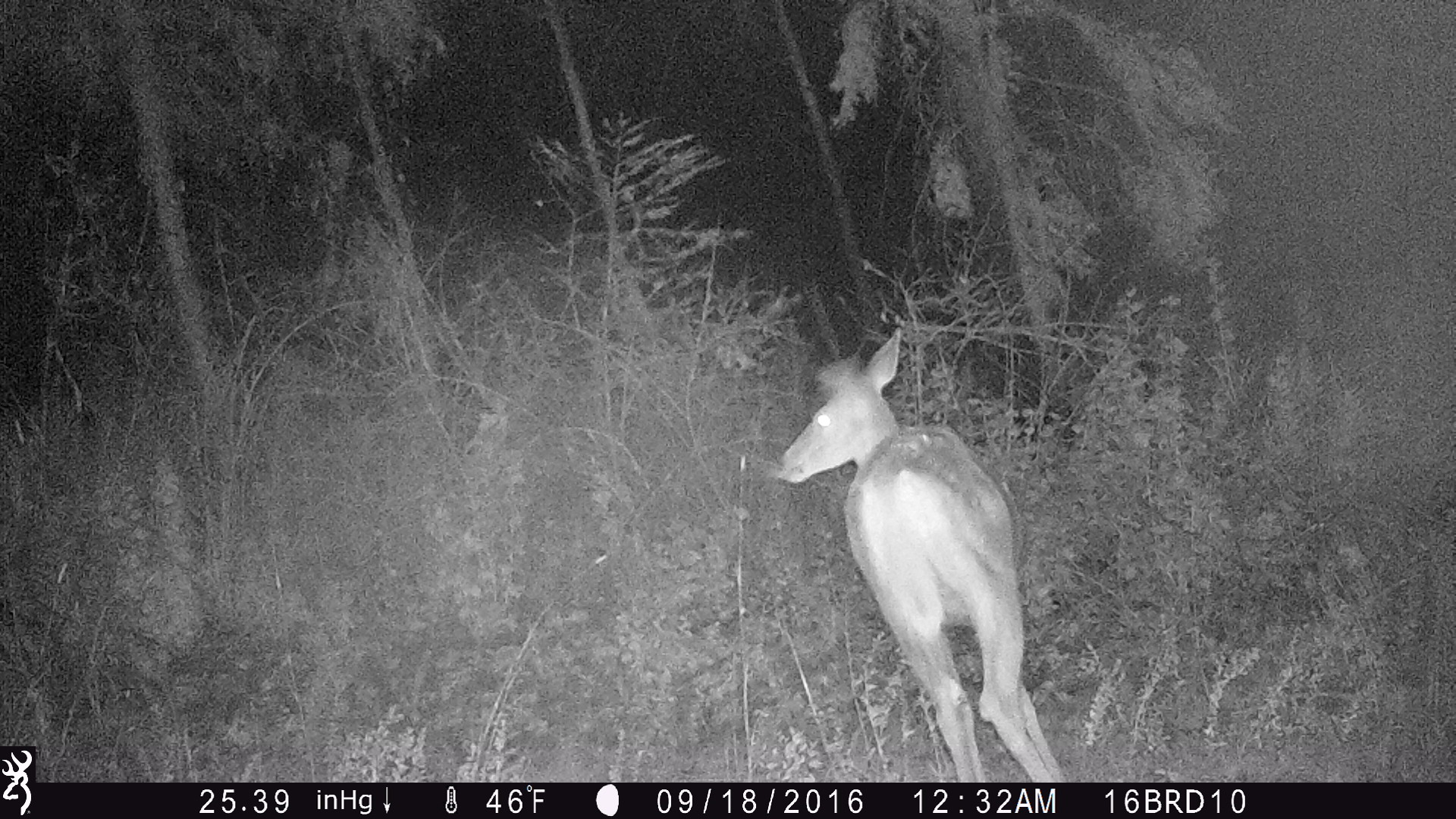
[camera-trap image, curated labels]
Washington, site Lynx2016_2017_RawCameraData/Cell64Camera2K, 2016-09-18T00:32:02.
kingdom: Animalia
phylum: Chordata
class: Mammalia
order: Artiodactyla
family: Cervidae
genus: Odocoileus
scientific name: Odocoileus virginianus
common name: white-tailed deer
Odocoileus virginianus (white-tailed deer). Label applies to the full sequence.